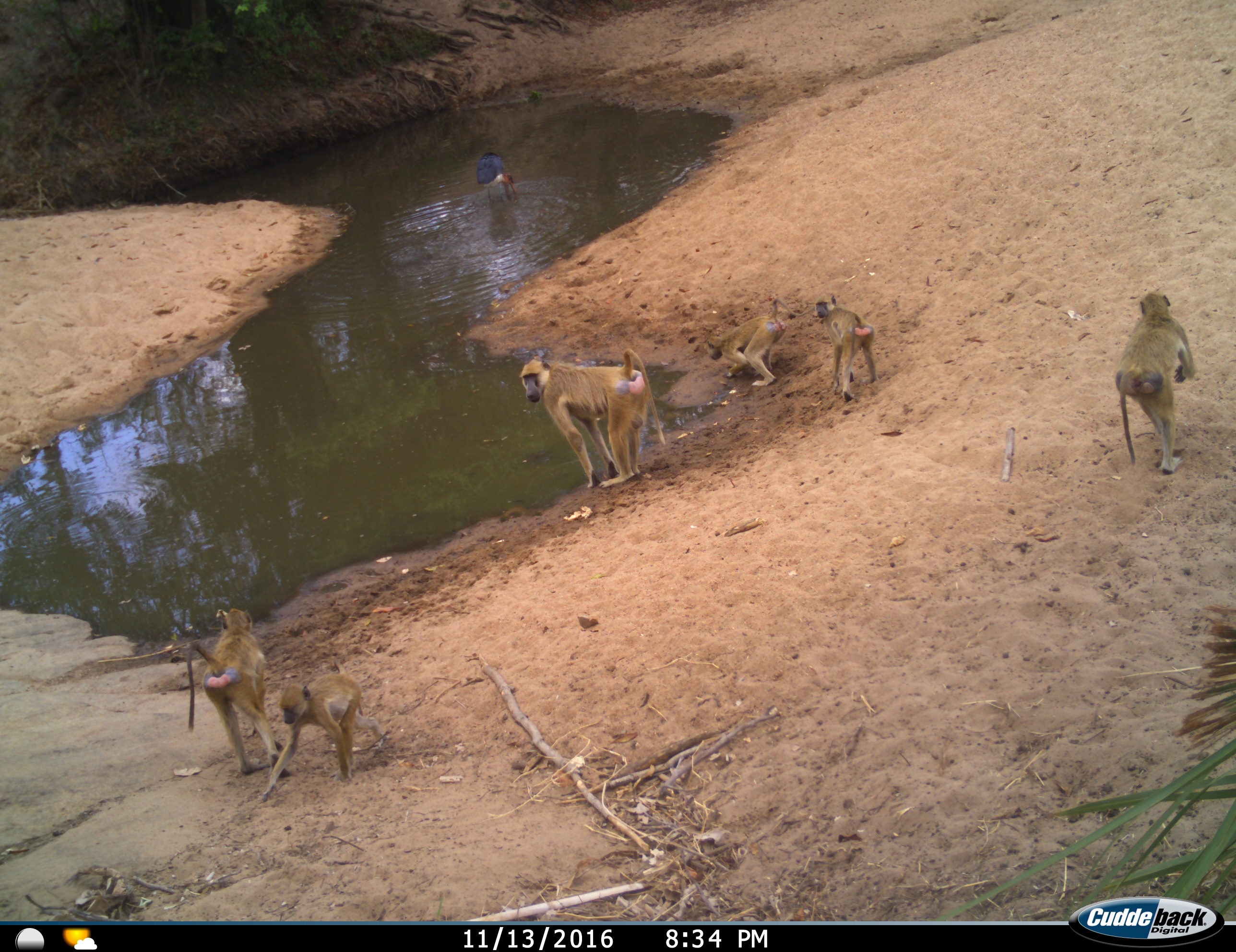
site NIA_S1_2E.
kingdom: Animalia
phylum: Chordata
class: Mammalia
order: Primates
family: Cercopithecidae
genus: Papio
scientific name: Papio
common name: baboon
Baboon (Papio), count 6. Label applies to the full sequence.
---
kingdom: Animalia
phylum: Chordata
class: Aves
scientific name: Aves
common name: bird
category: birdother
Birdother (bird) (Aves), count 1. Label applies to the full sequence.